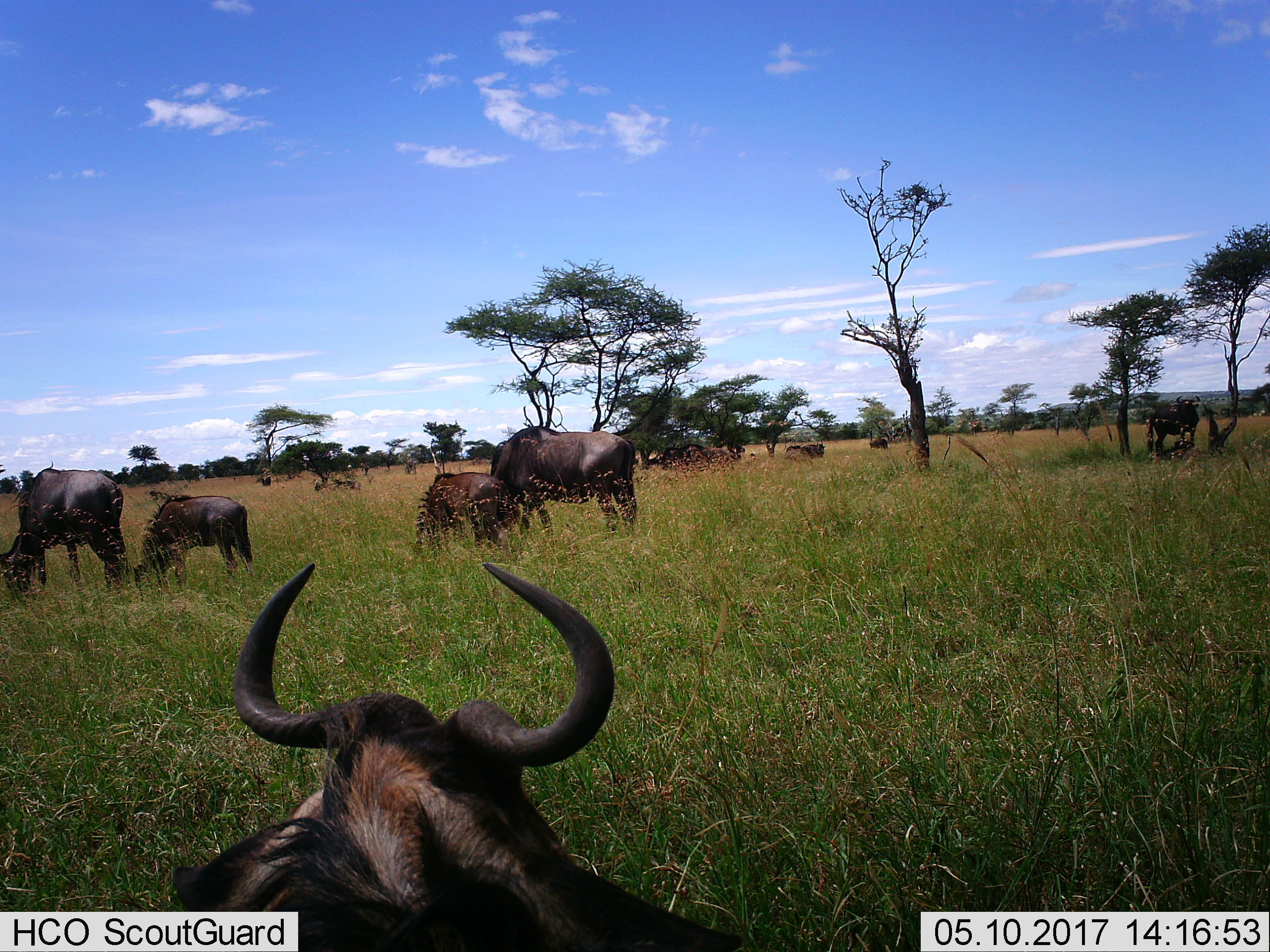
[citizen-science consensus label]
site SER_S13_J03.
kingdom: Animalia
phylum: Chordata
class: Mammalia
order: Artiodactyla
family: Bovidae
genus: Connochaetes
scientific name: Connochaetes taurinus taurinus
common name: blue wildebeest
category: wildebeestblue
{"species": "wildebeestblue (blue wildebeest) (Connochaetes taurinus taurinus)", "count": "11-50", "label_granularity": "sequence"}